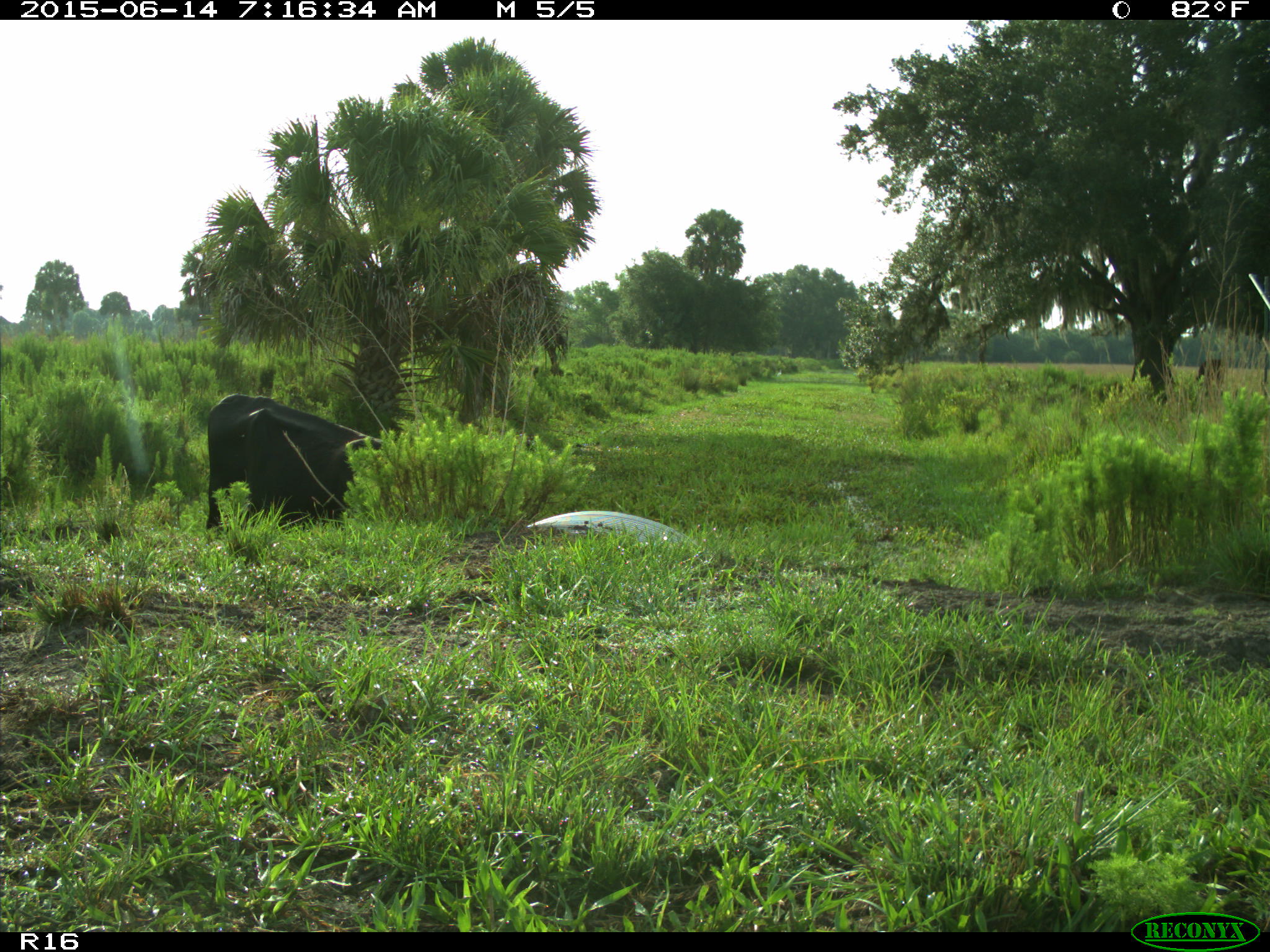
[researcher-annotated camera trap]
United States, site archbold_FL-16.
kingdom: Animalia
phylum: Chordata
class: Mammalia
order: Artiodactyla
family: Bovidae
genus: Bos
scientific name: Bos taurus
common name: domestic cow